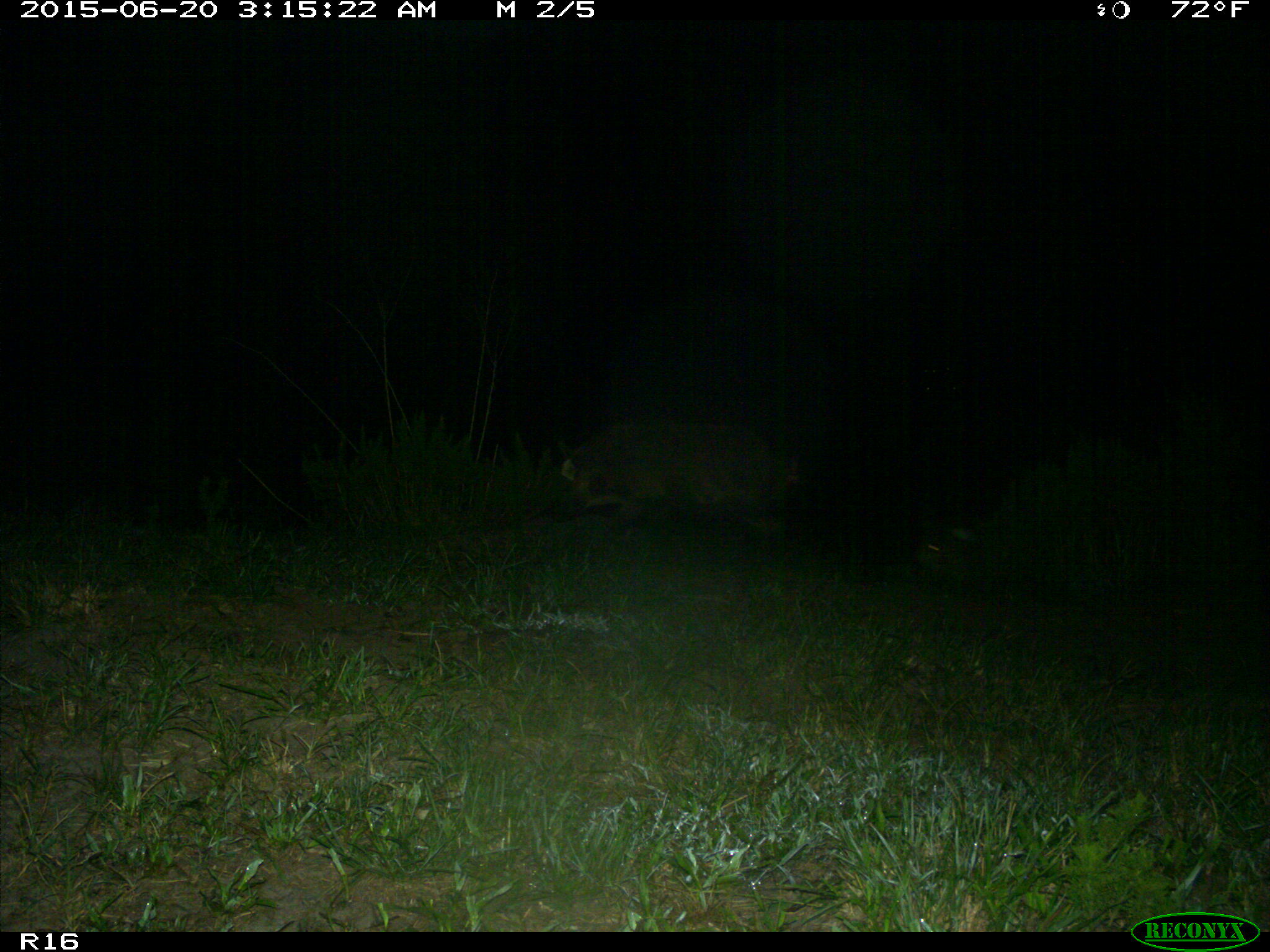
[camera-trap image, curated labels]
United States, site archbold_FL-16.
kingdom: Animalia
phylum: Chordata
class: Mammalia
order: Artiodactyla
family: Suidae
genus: Sus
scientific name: Sus scrofa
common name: wild boar